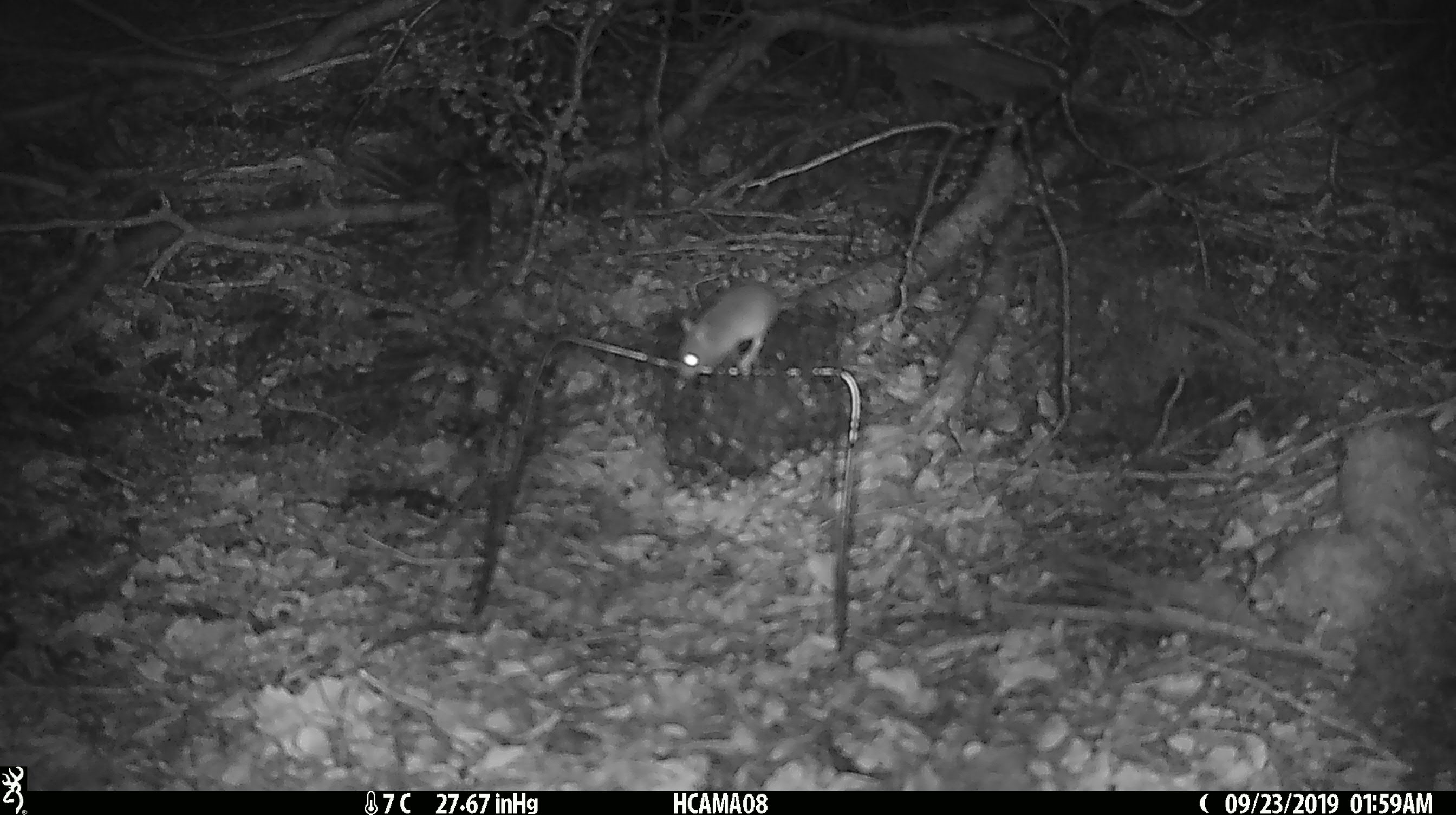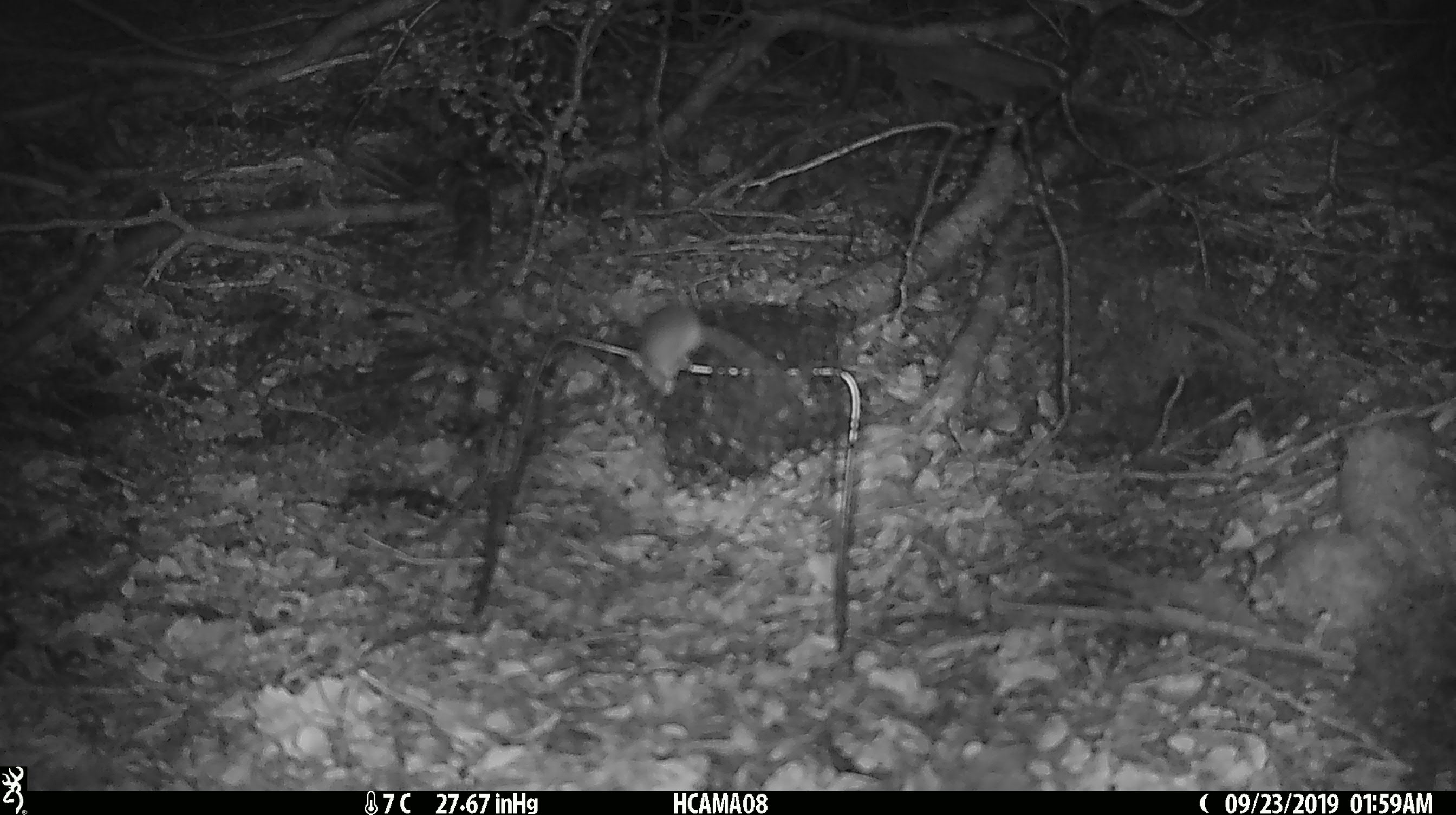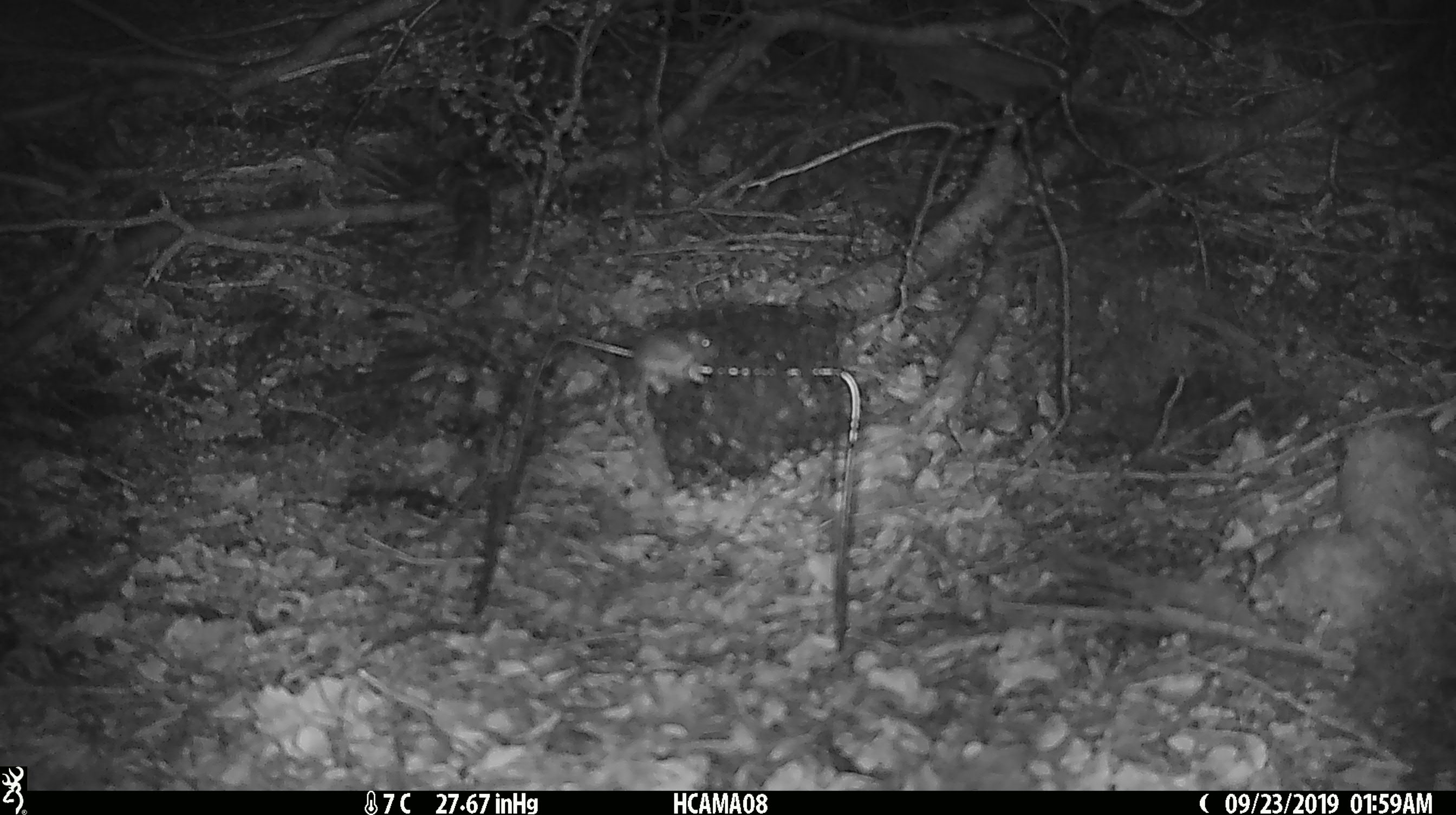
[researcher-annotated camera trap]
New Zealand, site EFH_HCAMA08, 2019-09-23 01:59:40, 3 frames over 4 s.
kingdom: Animalia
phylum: Chordata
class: Mammalia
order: Rodentia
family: Muridae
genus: Mus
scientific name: Mus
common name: mouse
Mouse (Mus).